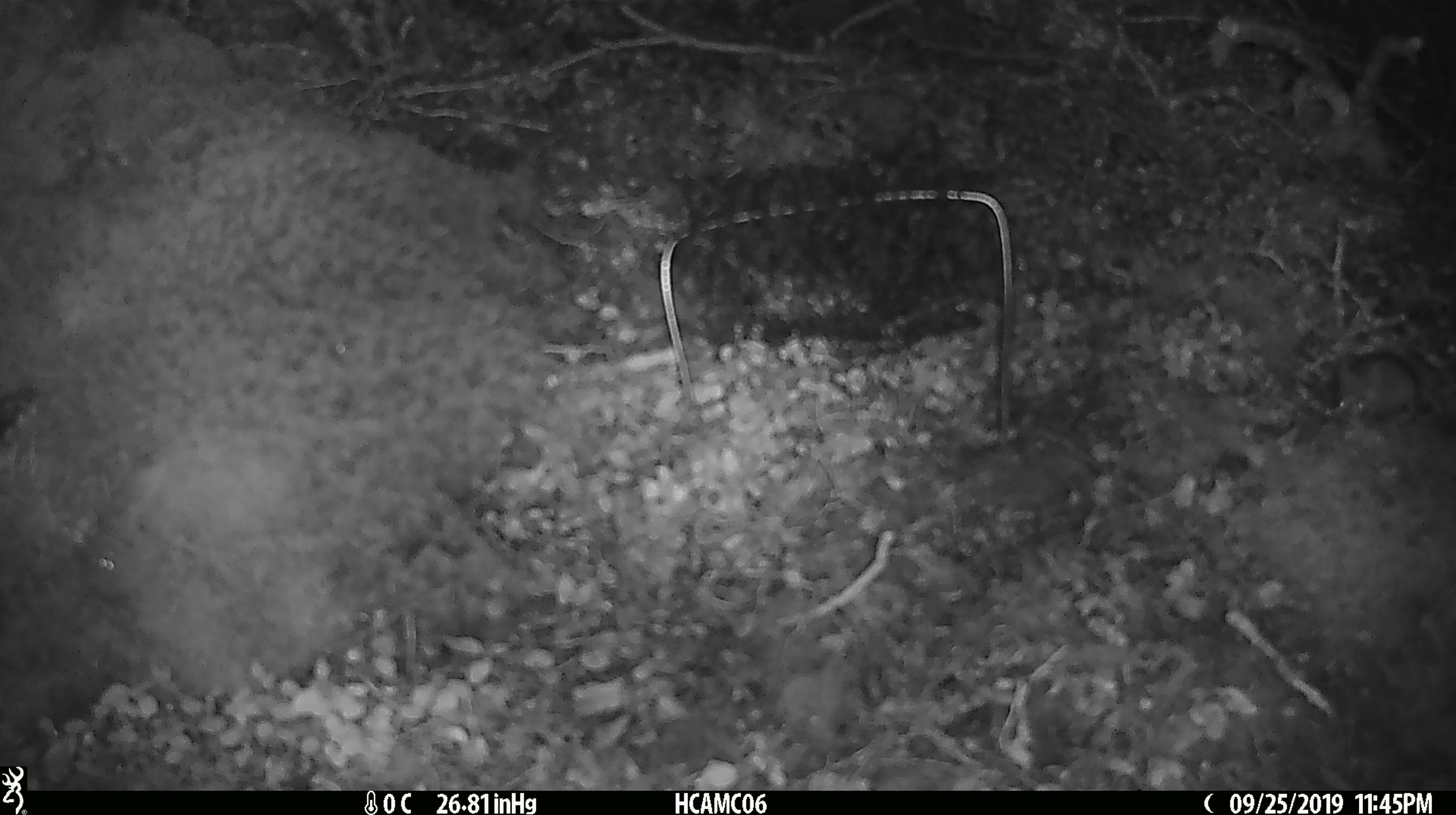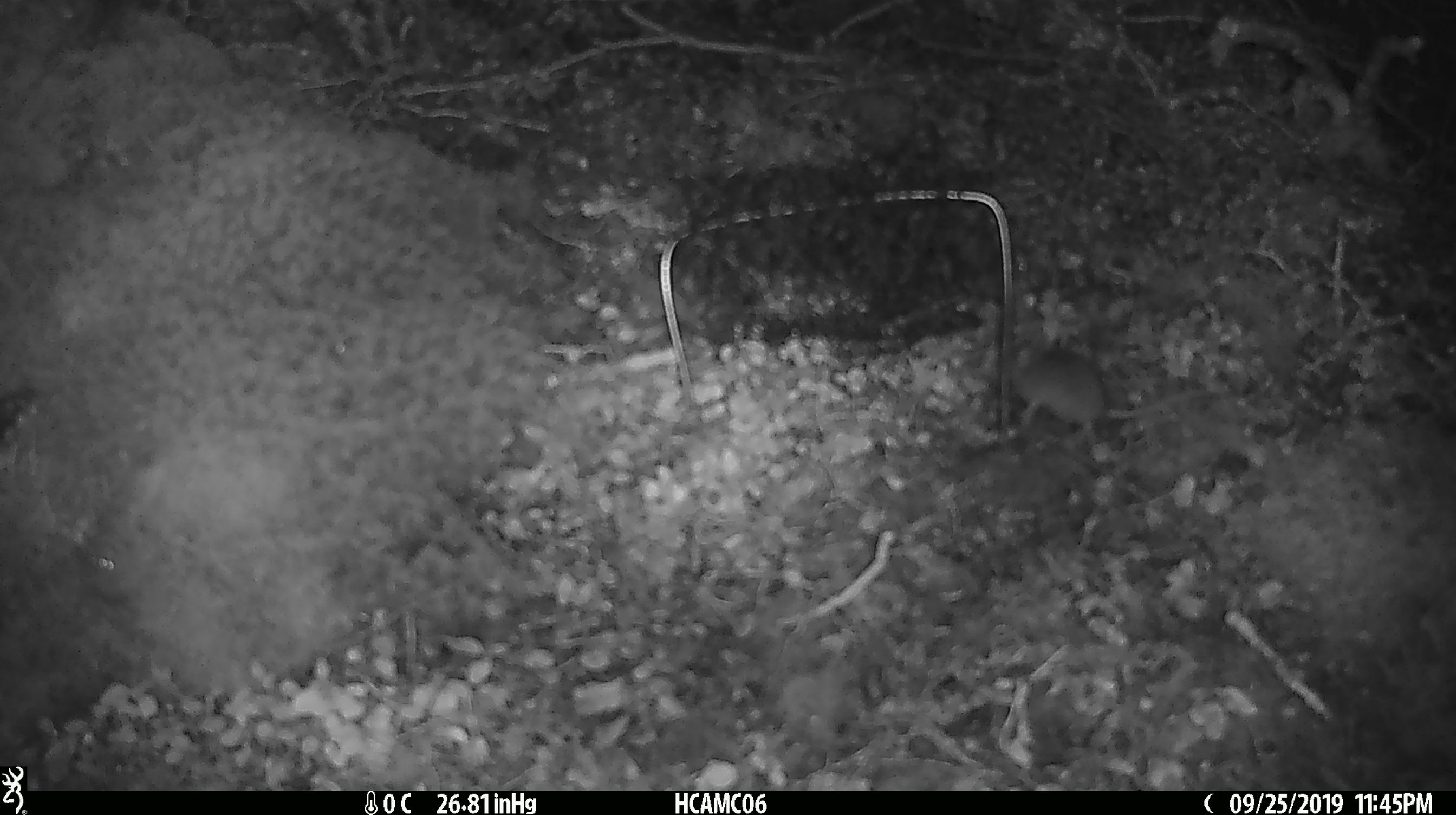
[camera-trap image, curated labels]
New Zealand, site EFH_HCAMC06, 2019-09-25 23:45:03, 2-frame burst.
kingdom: Animalia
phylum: Chordata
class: Mammalia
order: Rodentia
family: Muridae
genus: Mus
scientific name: Mus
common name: mouse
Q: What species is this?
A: Mouse (Mus).